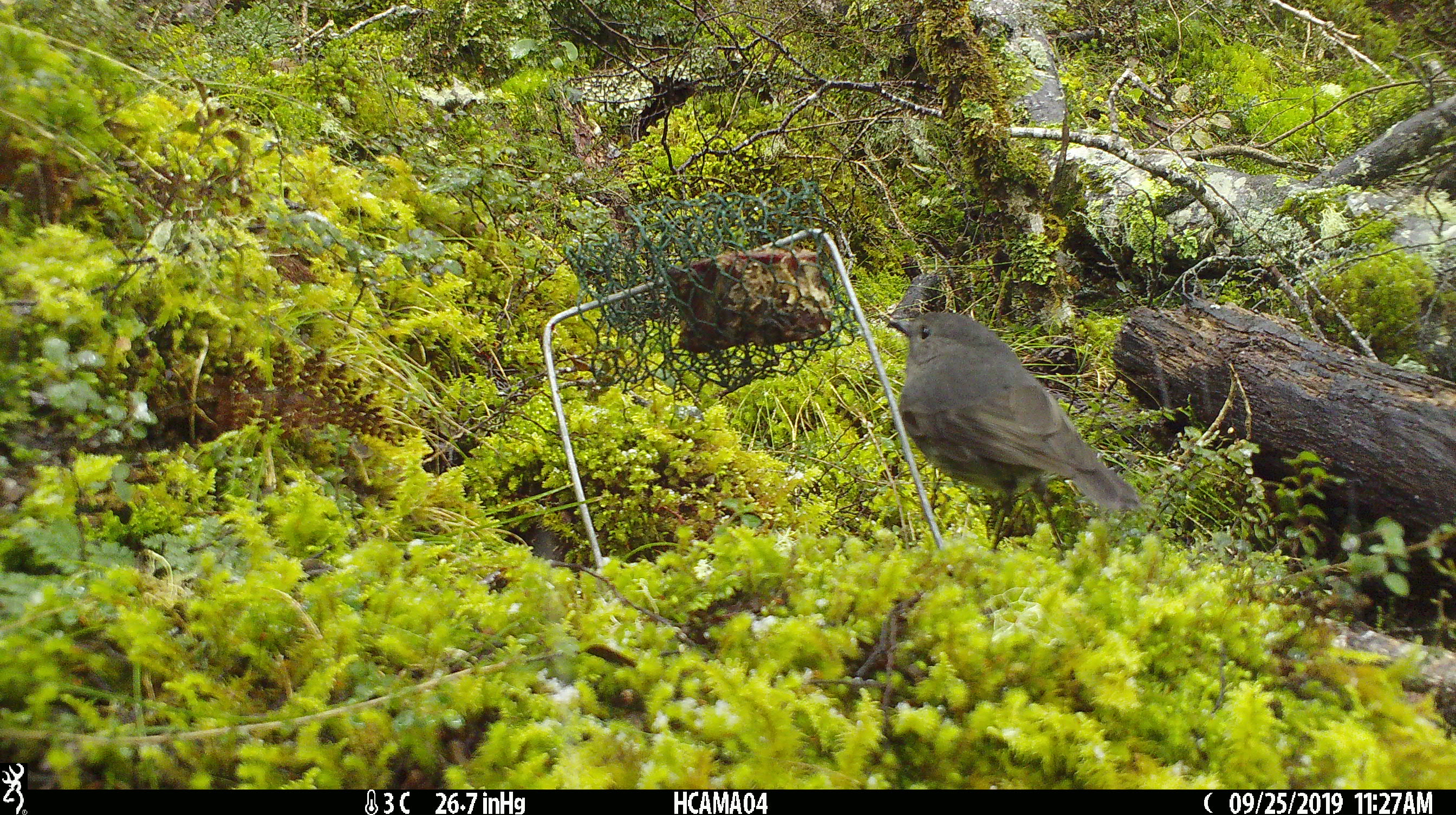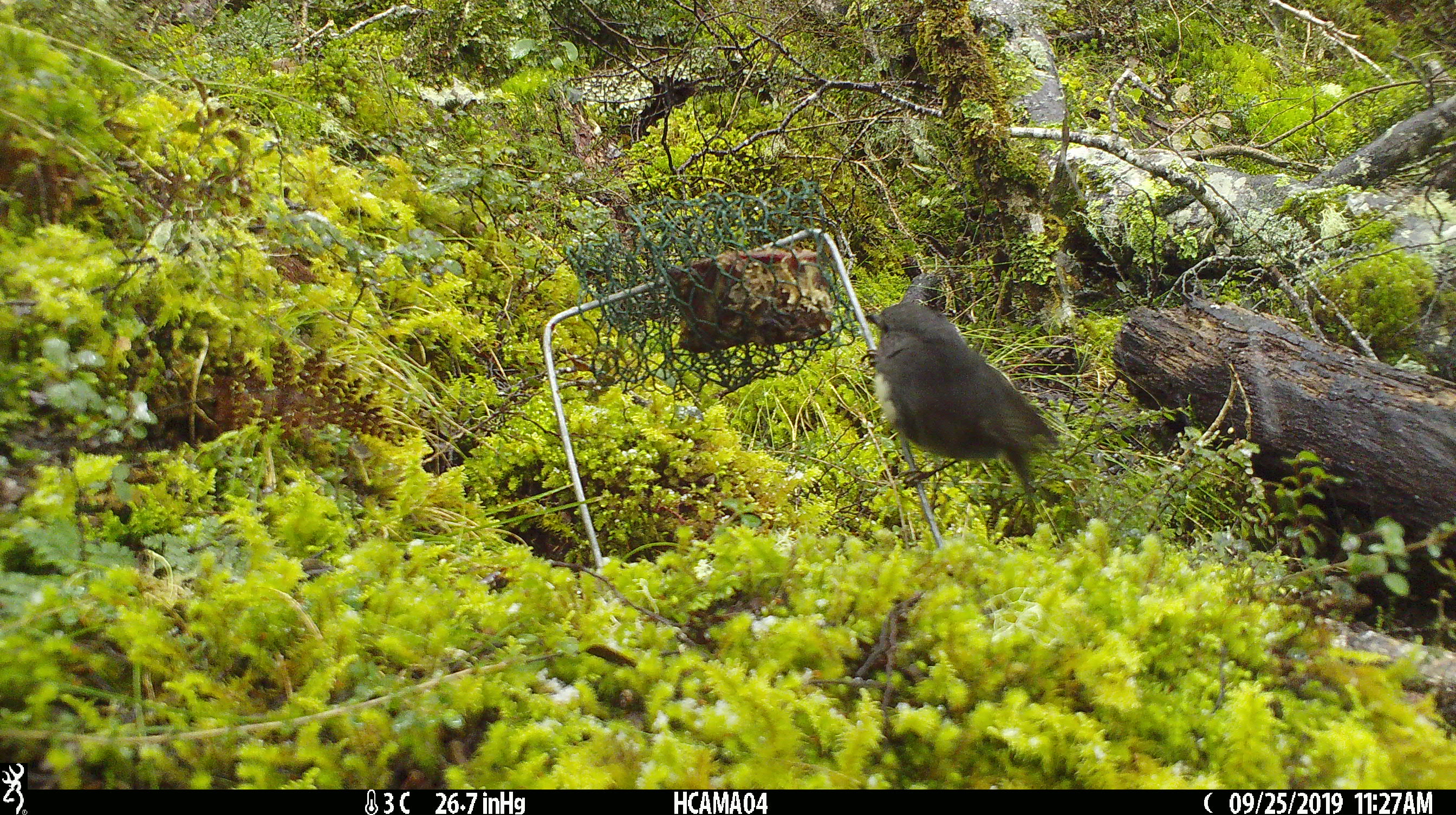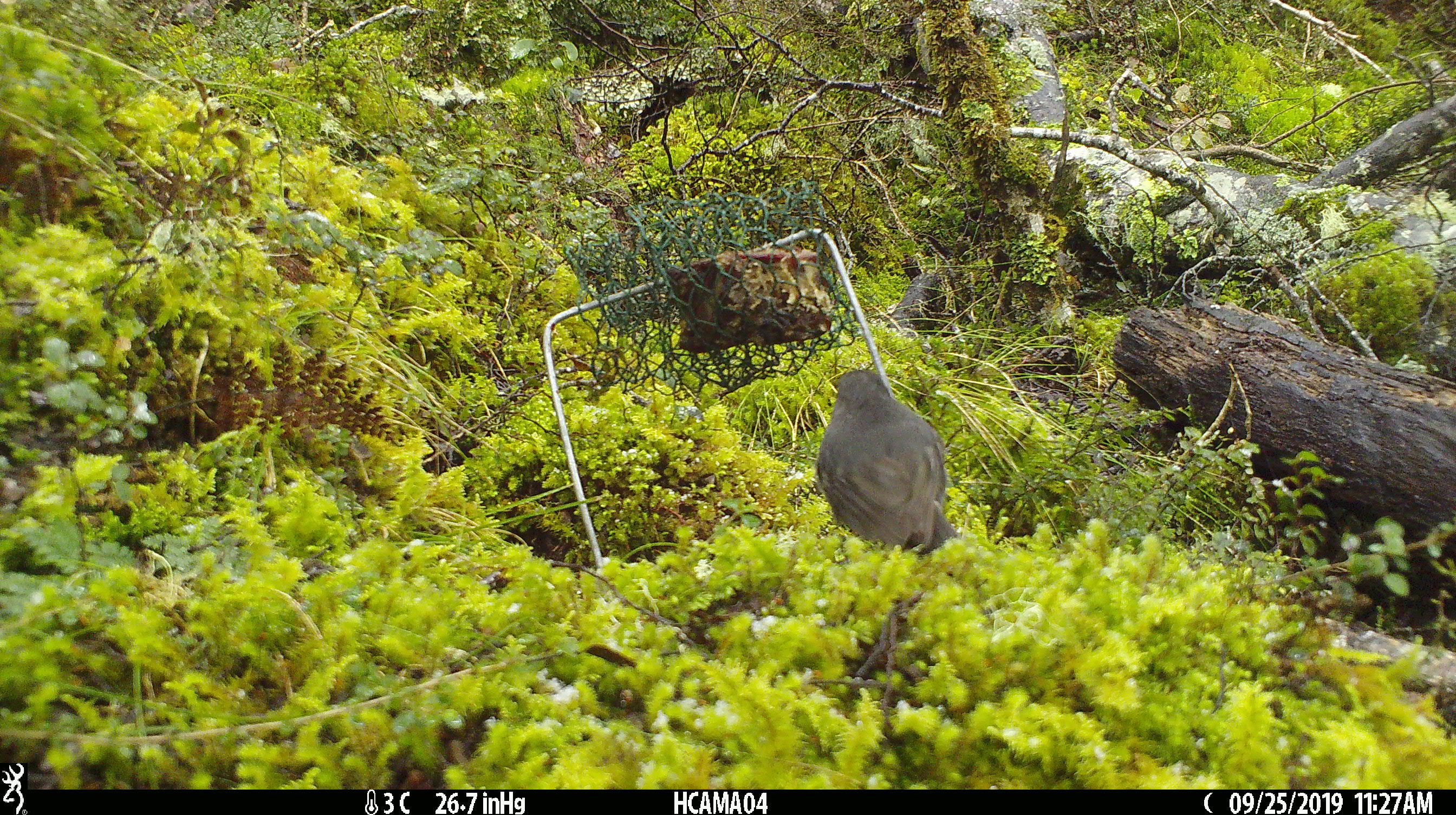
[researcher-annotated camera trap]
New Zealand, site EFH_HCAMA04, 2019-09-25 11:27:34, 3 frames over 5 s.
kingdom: Animalia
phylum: Chordata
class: Aves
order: Passeriformes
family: Petroicidae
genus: Petroica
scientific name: Petroica australis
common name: new zealand robin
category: robin